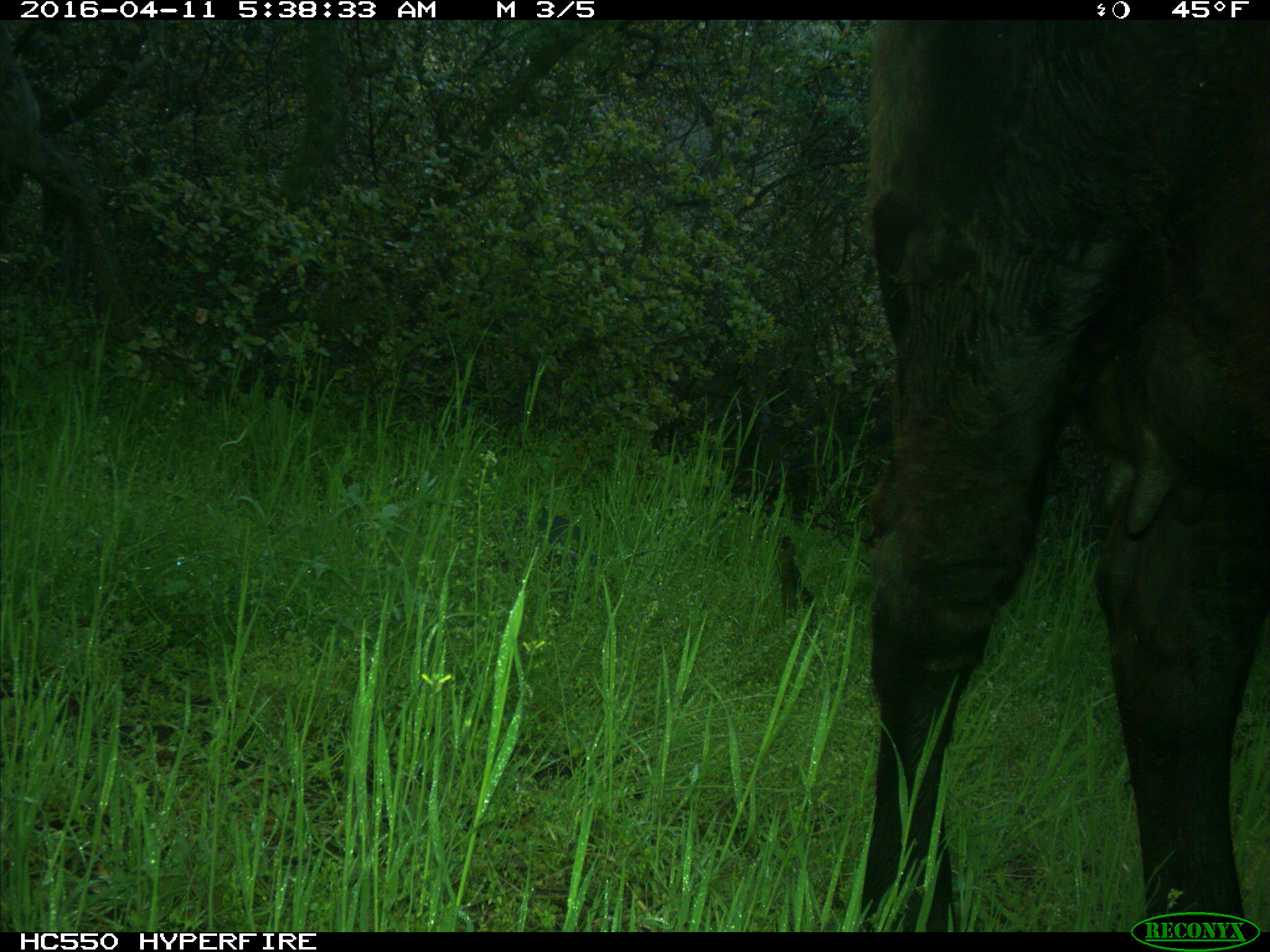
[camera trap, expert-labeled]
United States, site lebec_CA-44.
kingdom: Animalia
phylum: Chordata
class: Mammalia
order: Artiodactyla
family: Bovidae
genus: Bos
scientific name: Bos taurus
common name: domestic cow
Bos taurus (domestic cow).